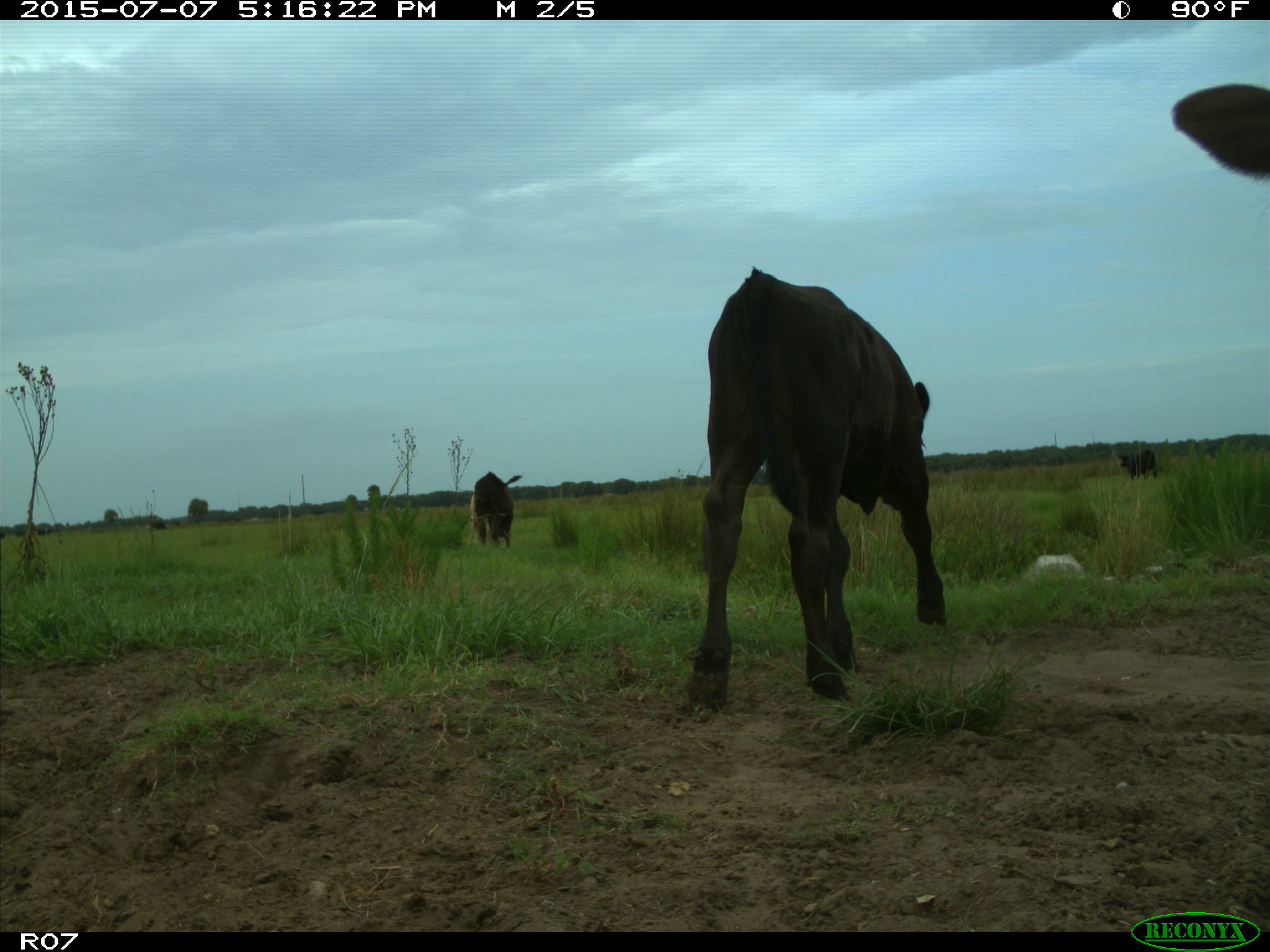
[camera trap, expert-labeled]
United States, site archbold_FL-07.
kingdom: Animalia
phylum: Chordata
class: Mammalia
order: Artiodactyla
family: Bovidae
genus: Bos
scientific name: Bos taurus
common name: domestic cow